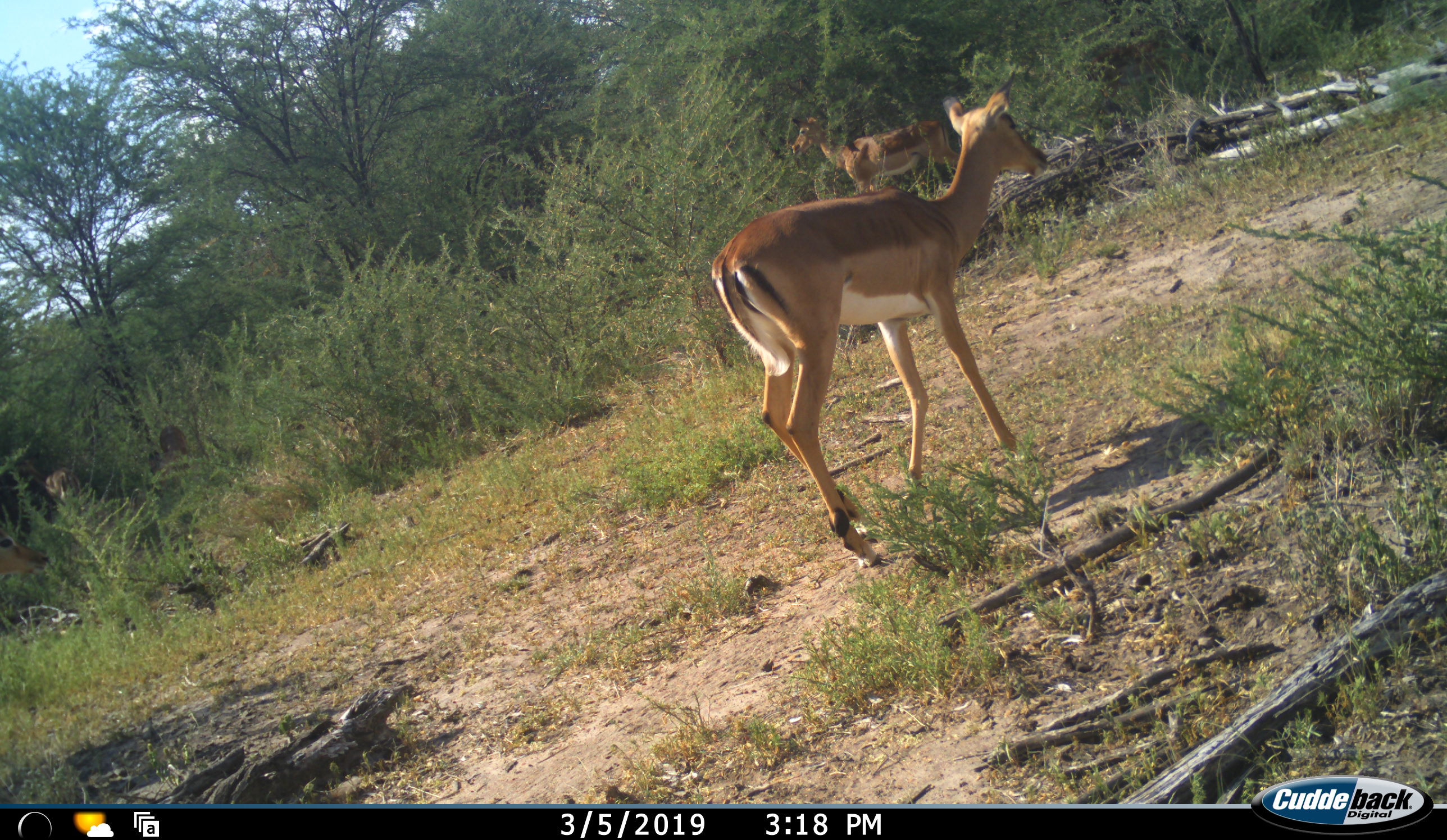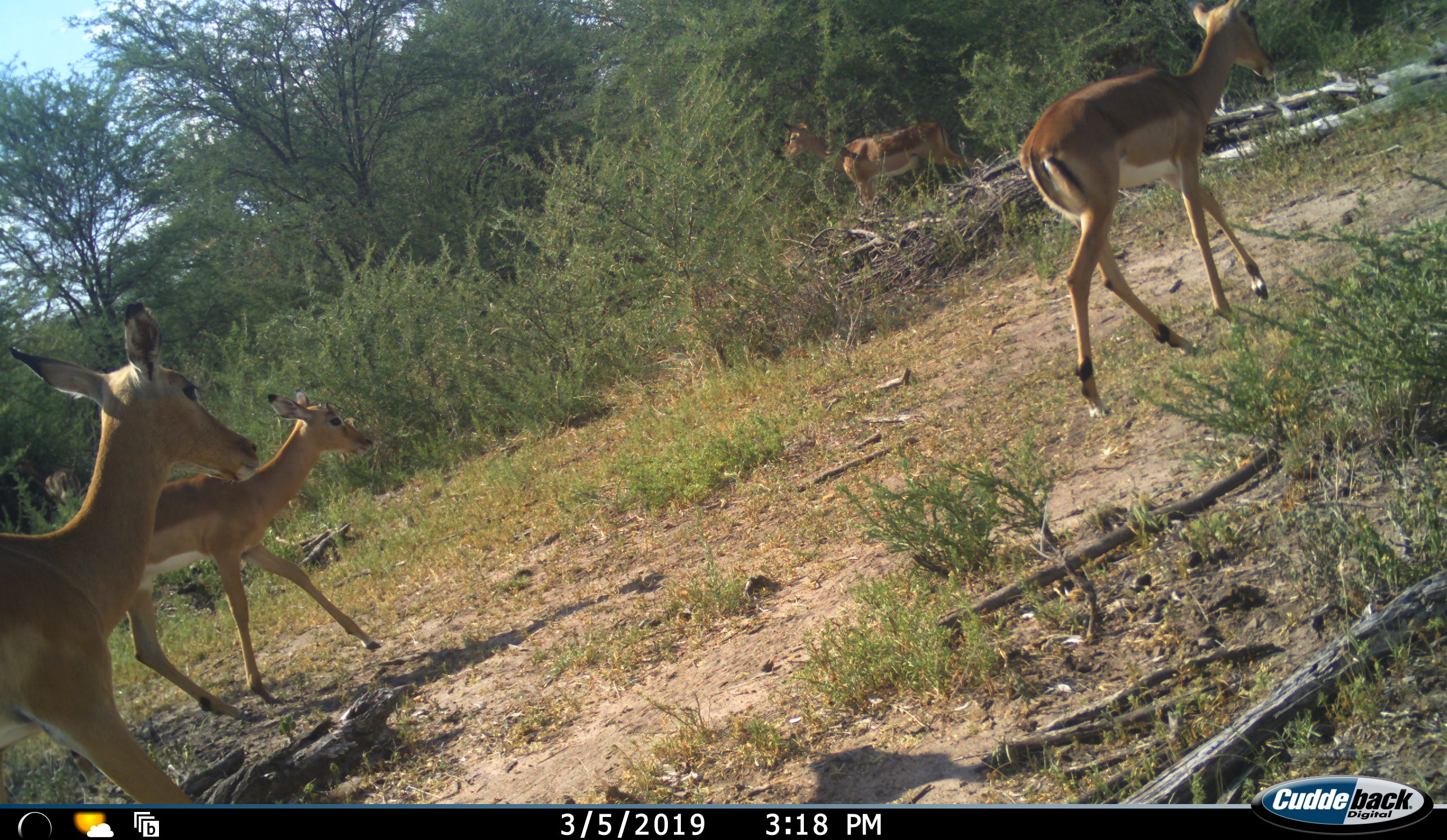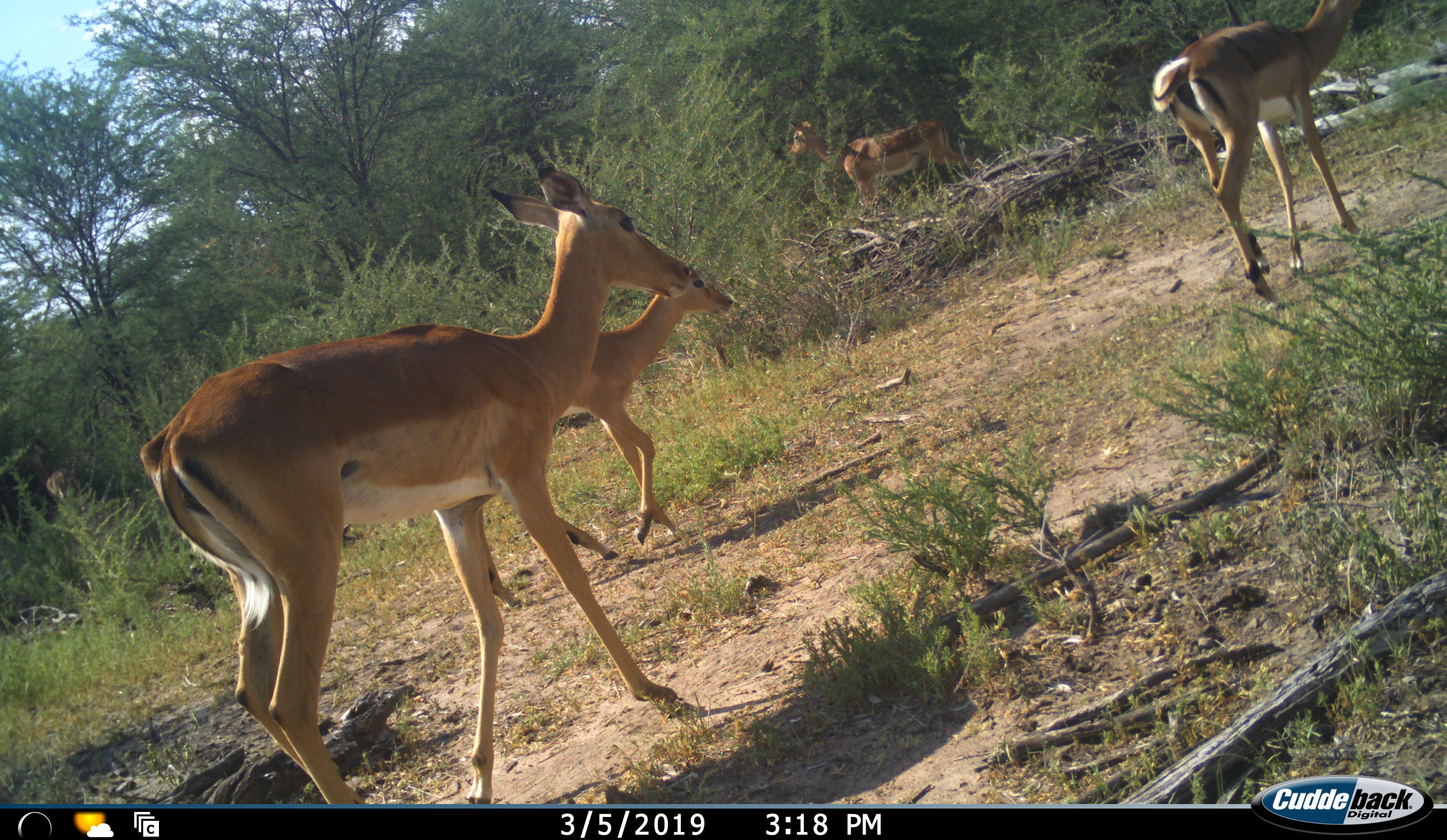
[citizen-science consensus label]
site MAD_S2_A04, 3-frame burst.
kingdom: Animalia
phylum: Chordata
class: Mammalia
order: Artiodactyla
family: Bovidae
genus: Aepyceros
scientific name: Aepyceros melampus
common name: impala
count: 4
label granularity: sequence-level